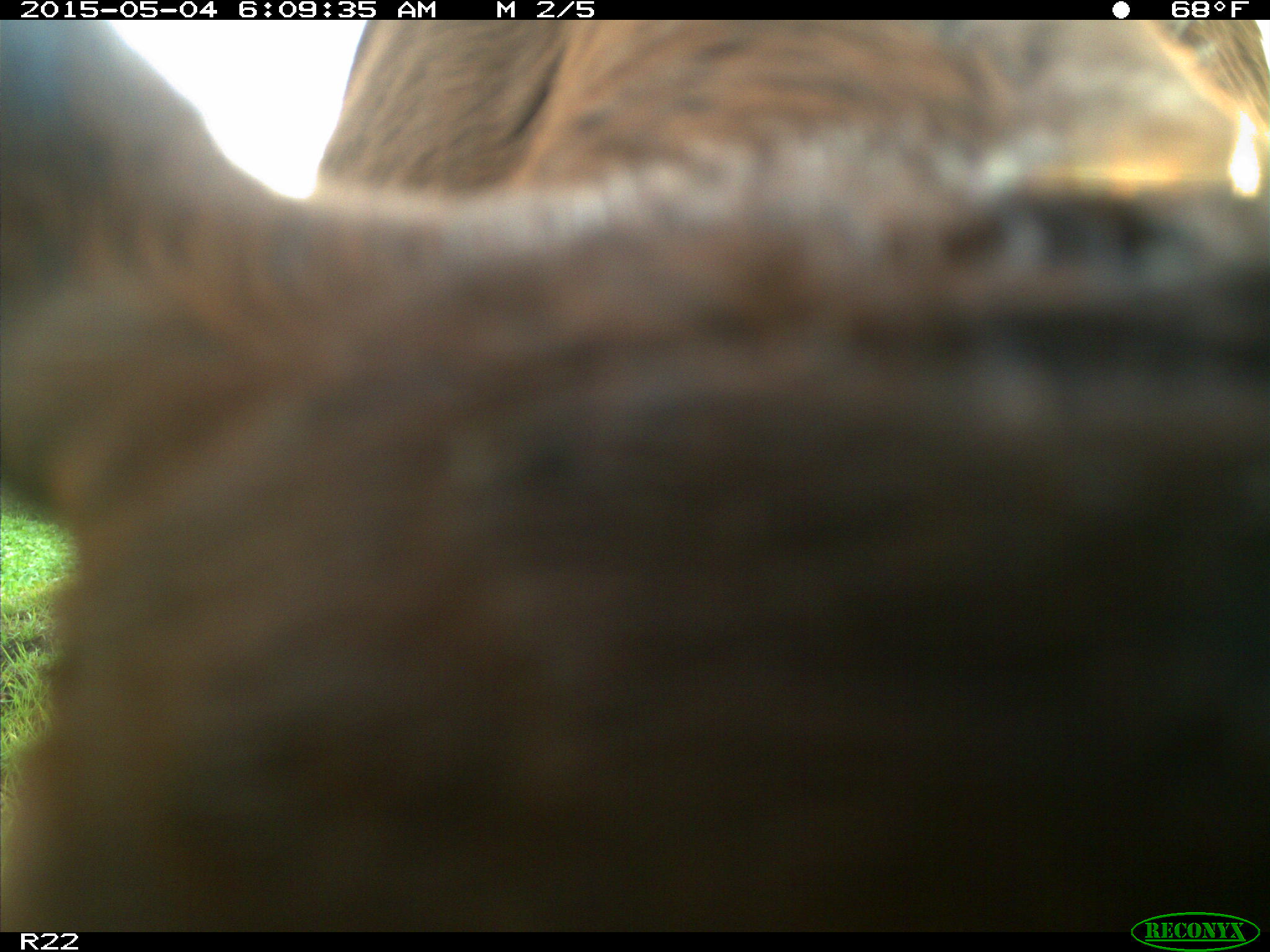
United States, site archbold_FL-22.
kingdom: Animalia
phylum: Chordata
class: Mammalia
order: Artiodactyla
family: Bovidae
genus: Bos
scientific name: Bos taurus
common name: domestic cow